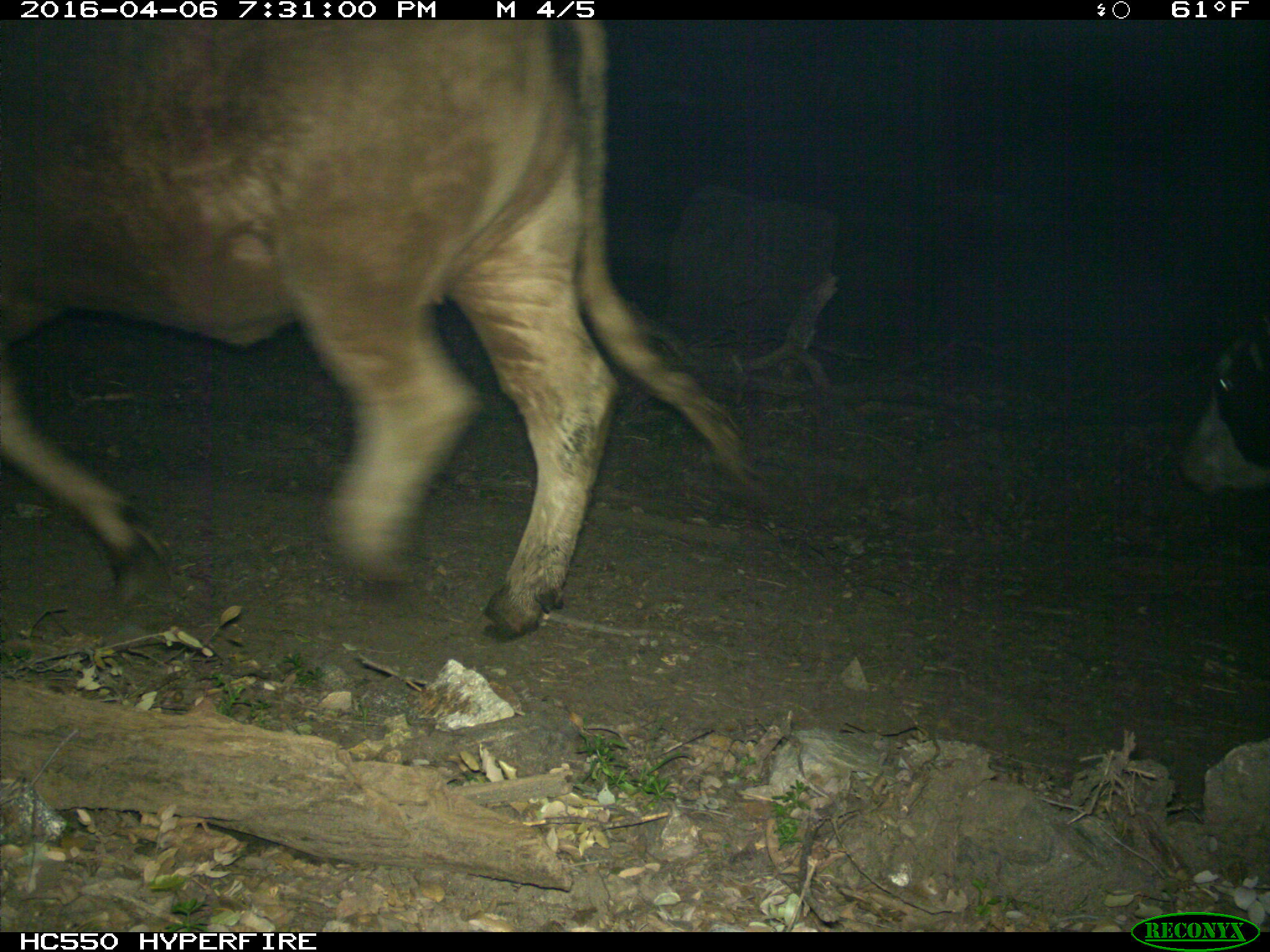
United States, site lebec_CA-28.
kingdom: Animalia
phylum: Chordata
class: Mammalia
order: Artiodactyla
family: Bovidae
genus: Bos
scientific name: Bos taurus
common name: domestic cow